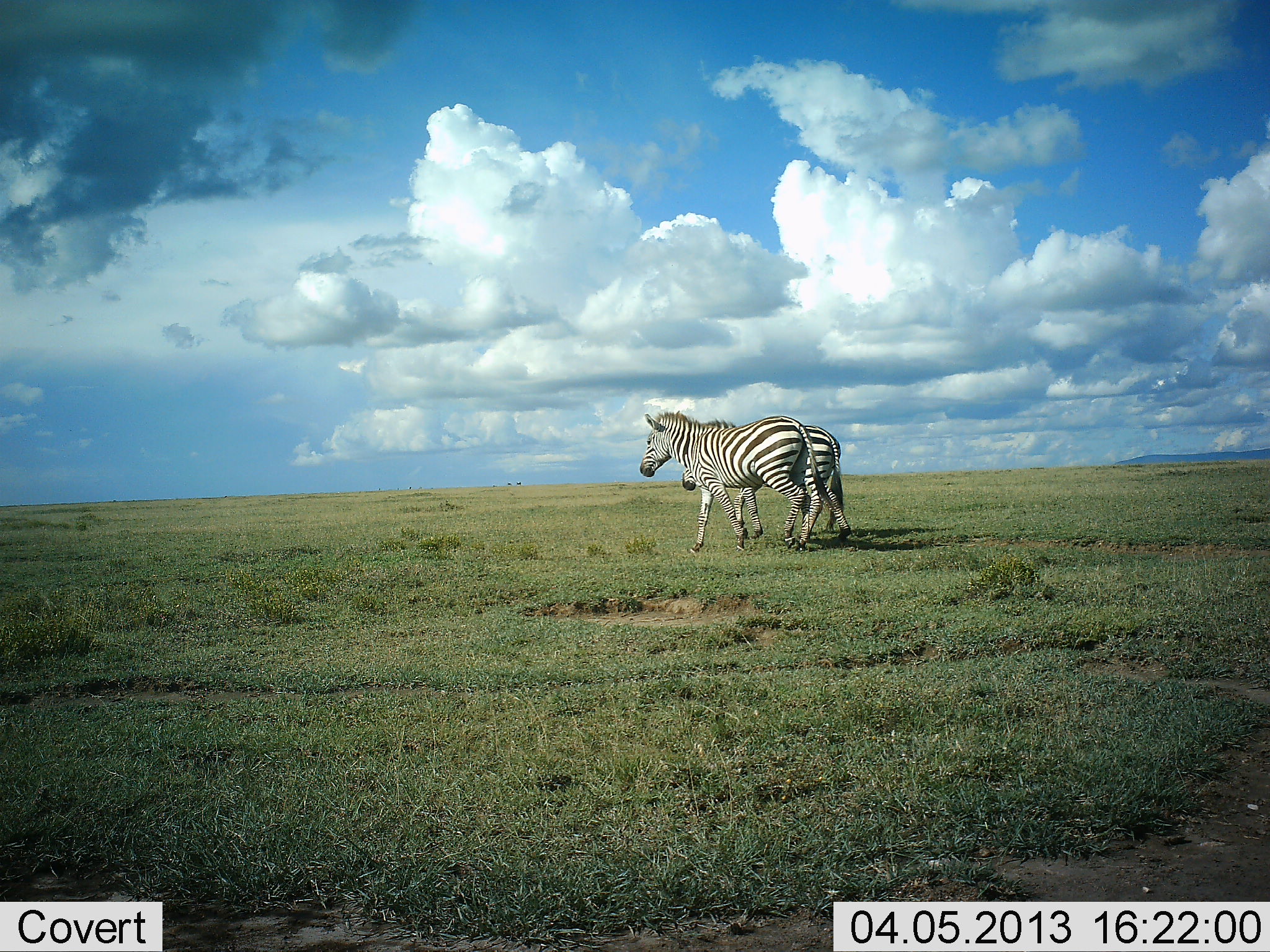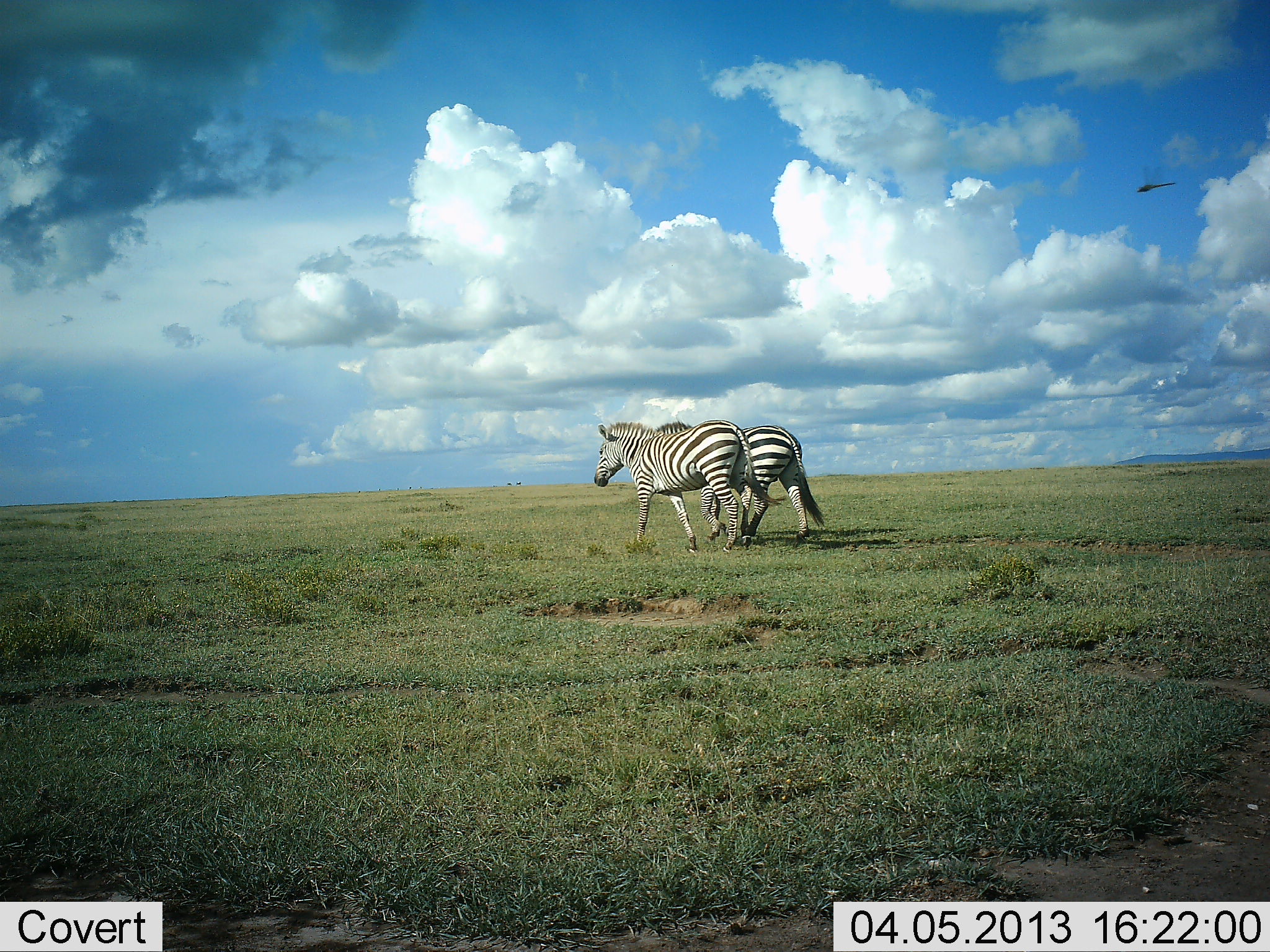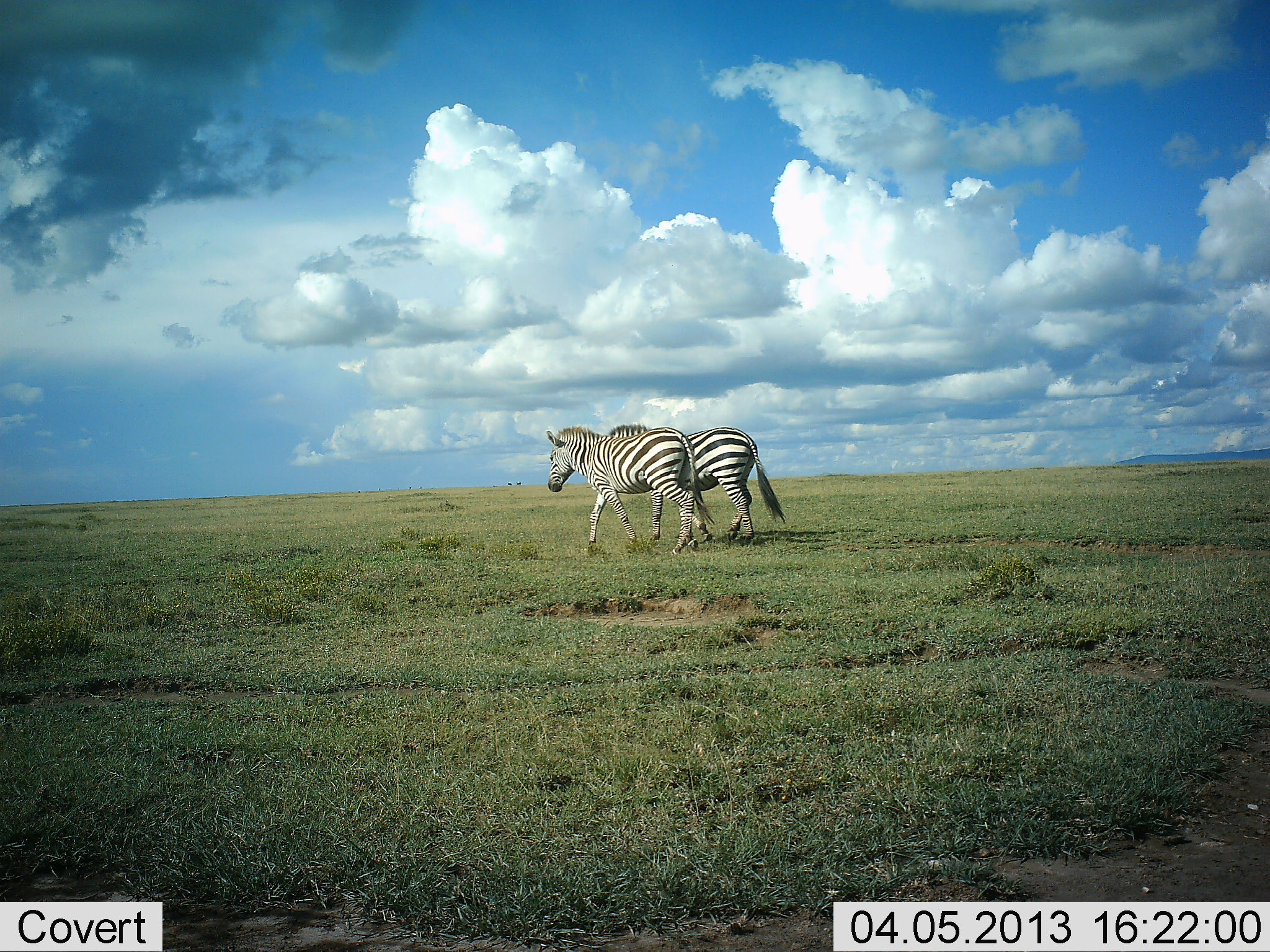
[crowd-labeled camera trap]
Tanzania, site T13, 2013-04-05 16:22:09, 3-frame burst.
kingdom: Animalia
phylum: Chordata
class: Mammalia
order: Perissodactyla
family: Equidae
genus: Equus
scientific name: Equus quagga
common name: plains zebra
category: zebra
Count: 2.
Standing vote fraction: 6%.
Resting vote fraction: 0%.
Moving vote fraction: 94%.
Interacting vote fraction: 11%.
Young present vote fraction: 0%.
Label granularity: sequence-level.